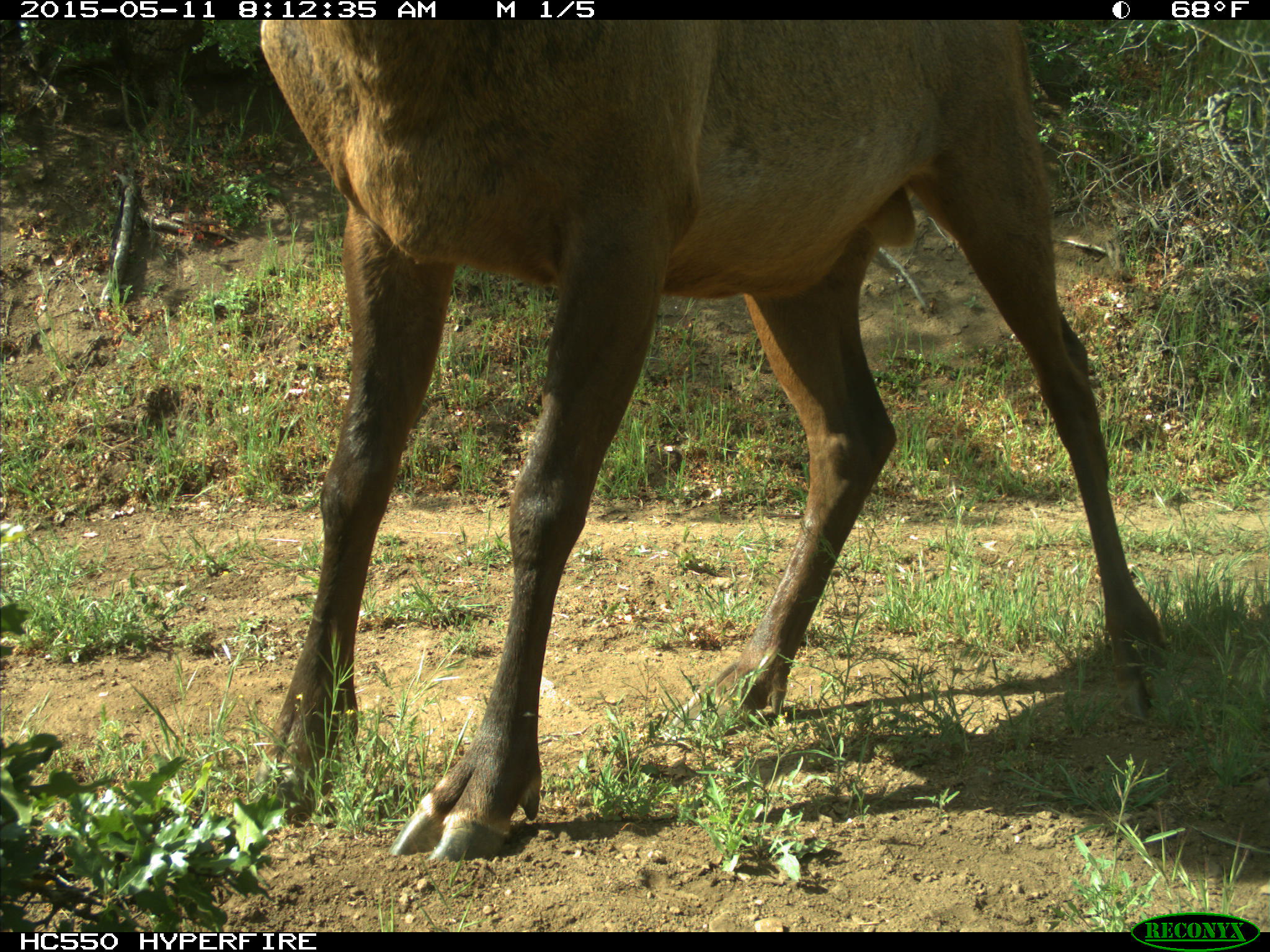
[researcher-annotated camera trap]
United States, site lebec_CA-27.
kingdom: Animalia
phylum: Chordata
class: Mammalia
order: Artiodactyla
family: Cervidae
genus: Cervus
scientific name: Cervus canadensis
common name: elk